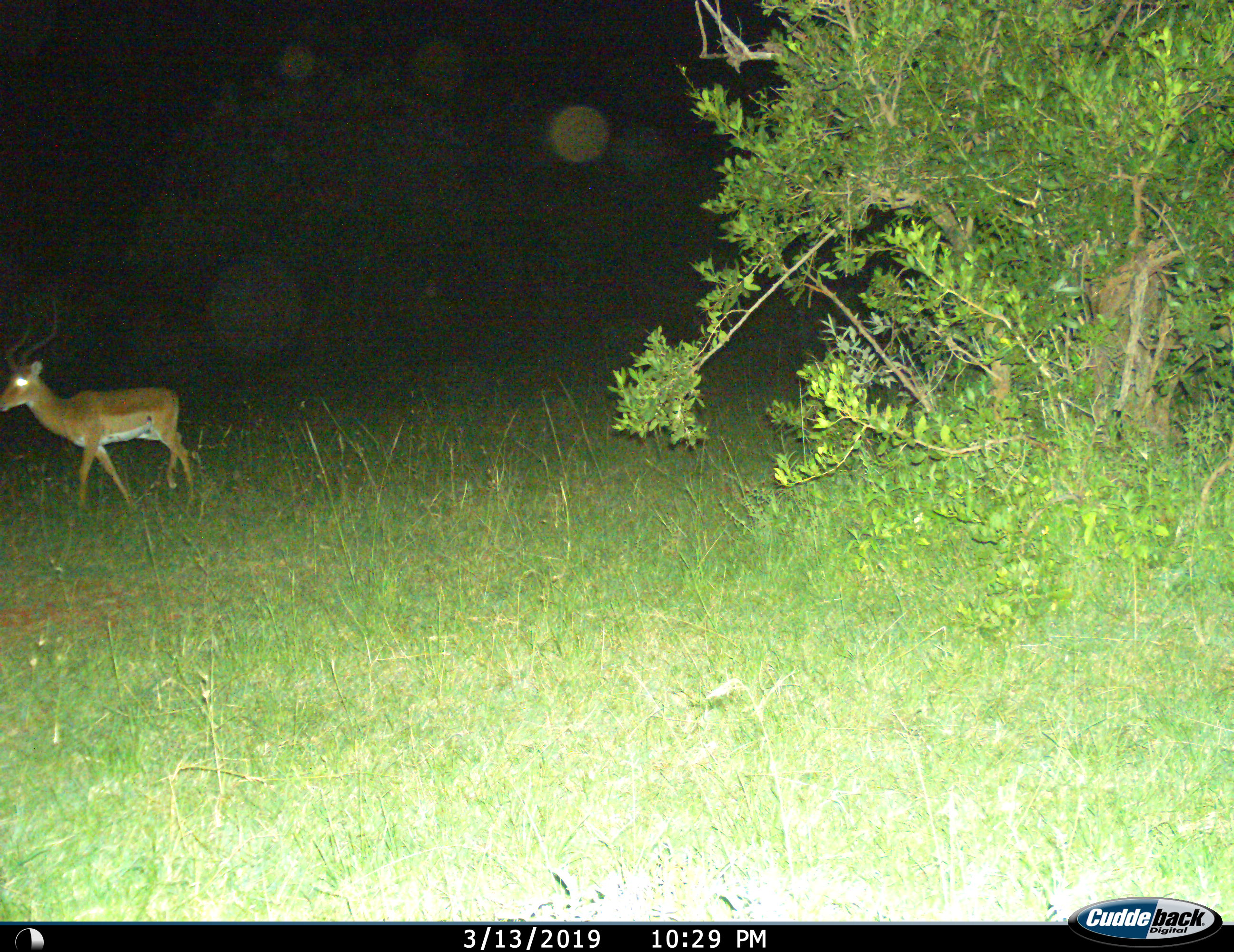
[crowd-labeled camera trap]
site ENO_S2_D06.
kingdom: Animalia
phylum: Chordata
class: Mammalia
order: Artiodactyla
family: Bovidae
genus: Aepyceros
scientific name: Aepyceros melampus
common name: impala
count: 1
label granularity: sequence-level